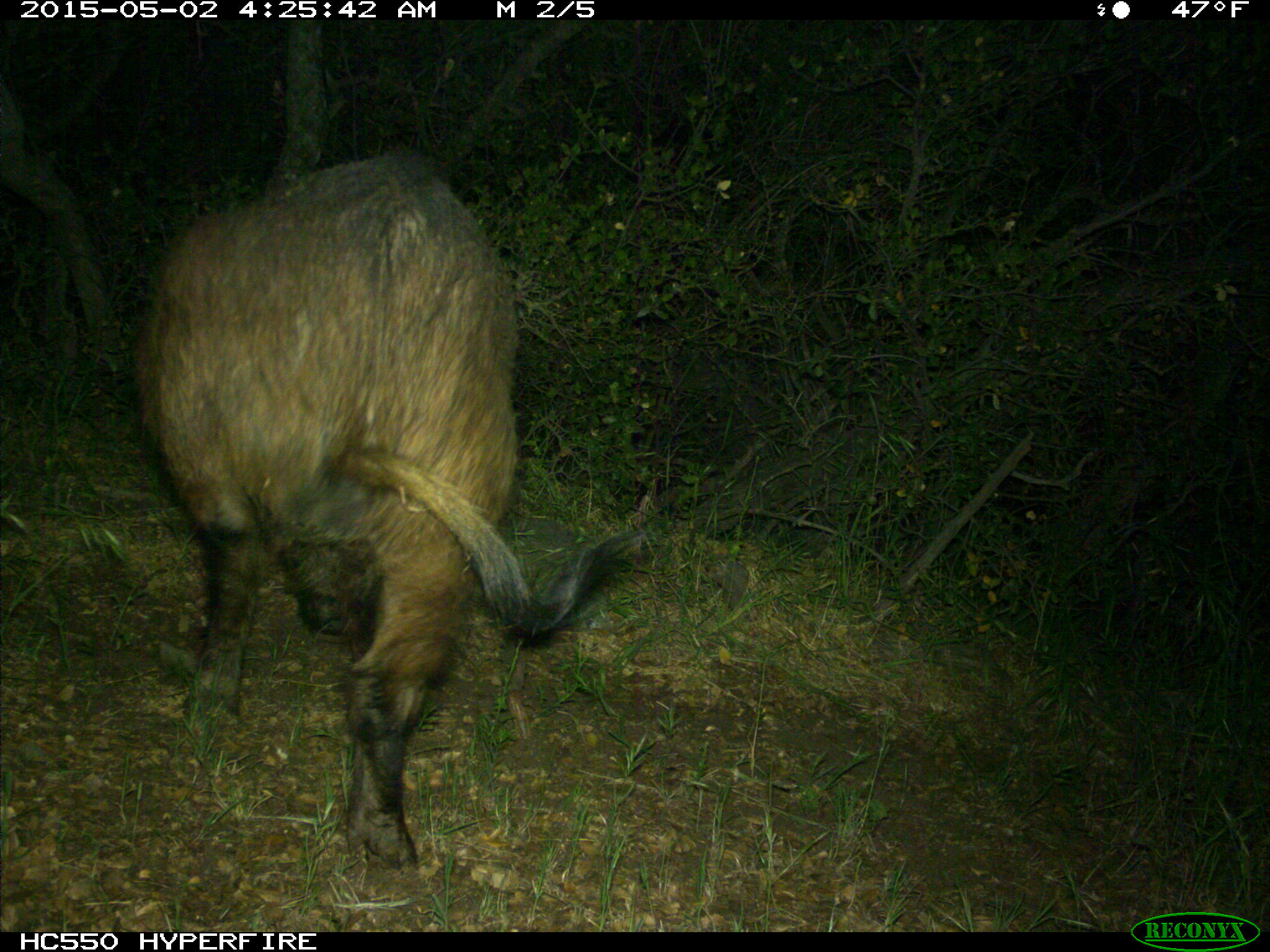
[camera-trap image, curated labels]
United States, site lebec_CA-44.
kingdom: Animalia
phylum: Chordata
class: Mammalia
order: Artiodactyla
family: Suidae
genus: Sus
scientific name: Sus scrofa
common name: wild boar